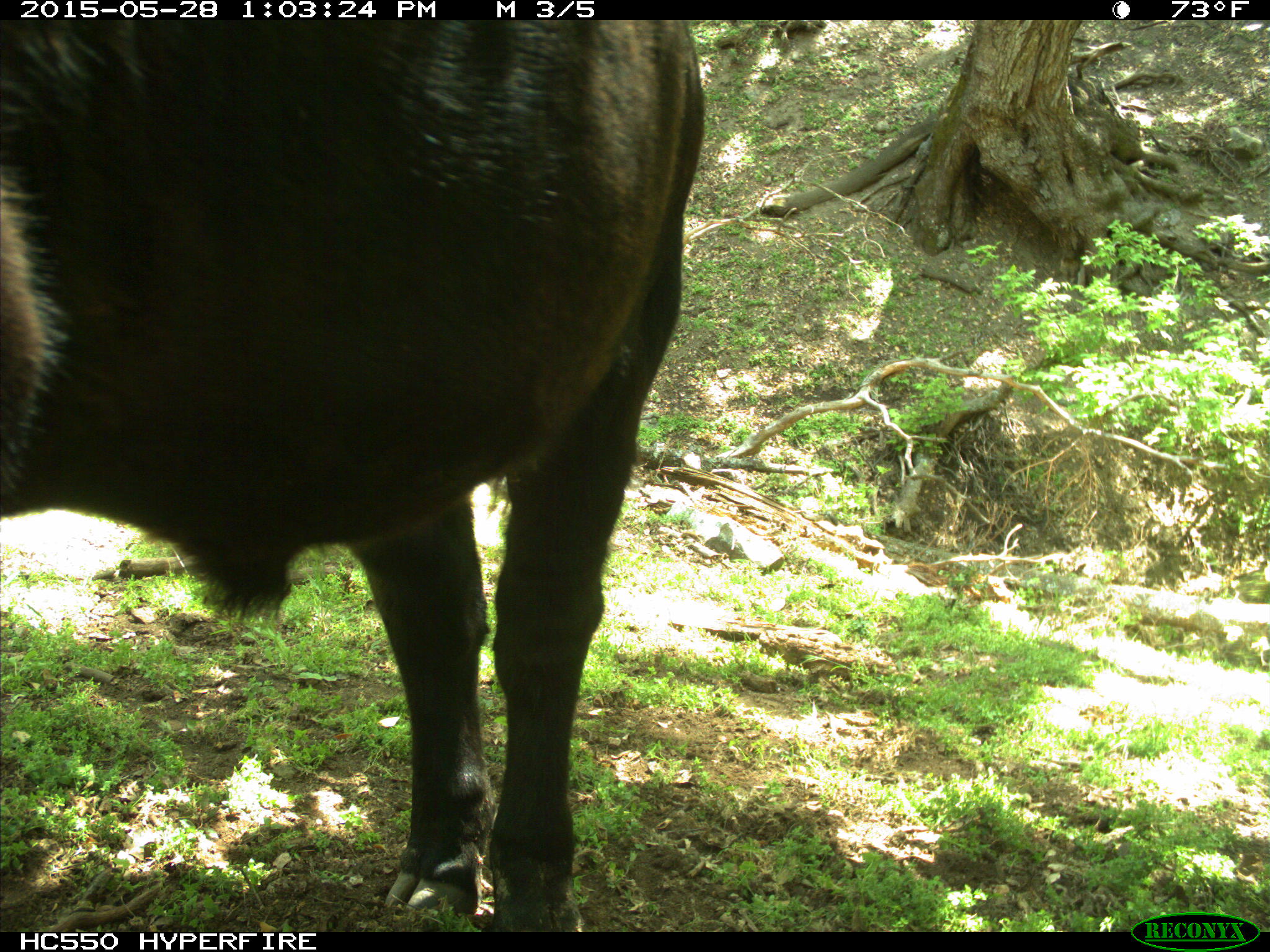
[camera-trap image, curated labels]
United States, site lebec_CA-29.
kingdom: Animalia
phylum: Chordata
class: Mammalia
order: Artiodactyla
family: Bovidae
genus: Bos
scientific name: Bos taurus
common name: domestic cow